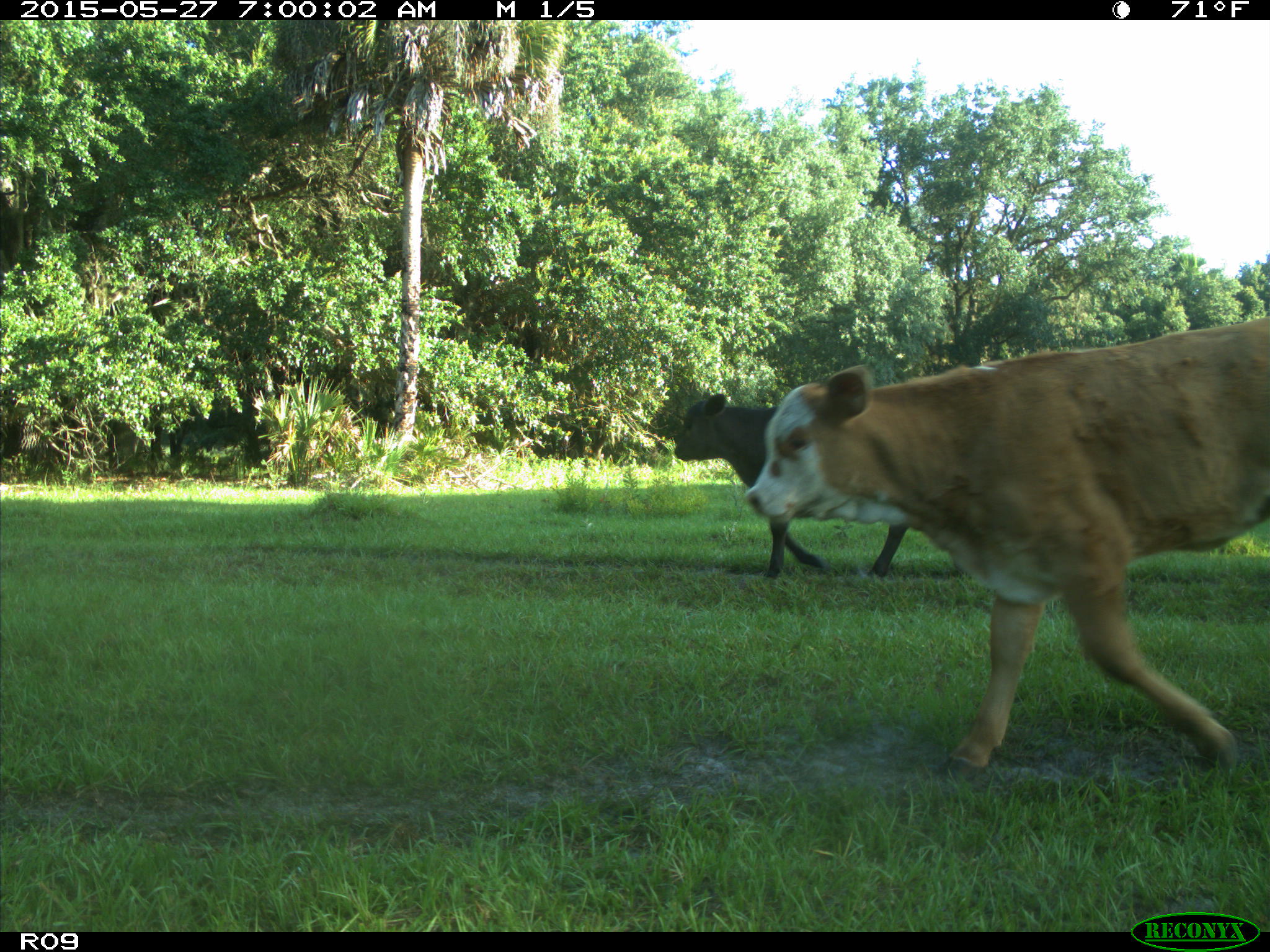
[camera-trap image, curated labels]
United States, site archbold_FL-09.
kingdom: Animalia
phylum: Chordata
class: Mammalia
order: Artiodactyla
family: Bovidae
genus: Bos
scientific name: Bos taurus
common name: domestic cow